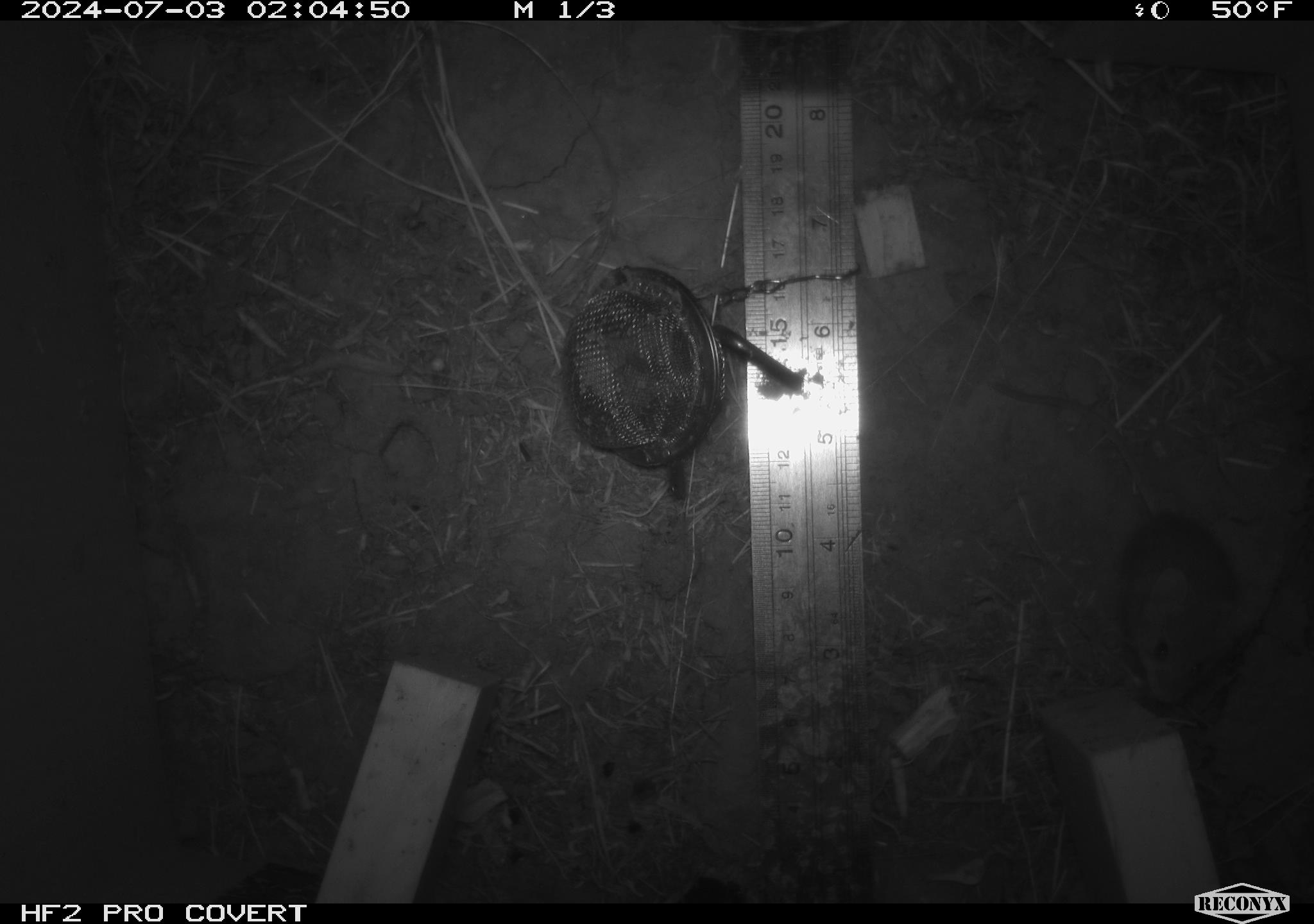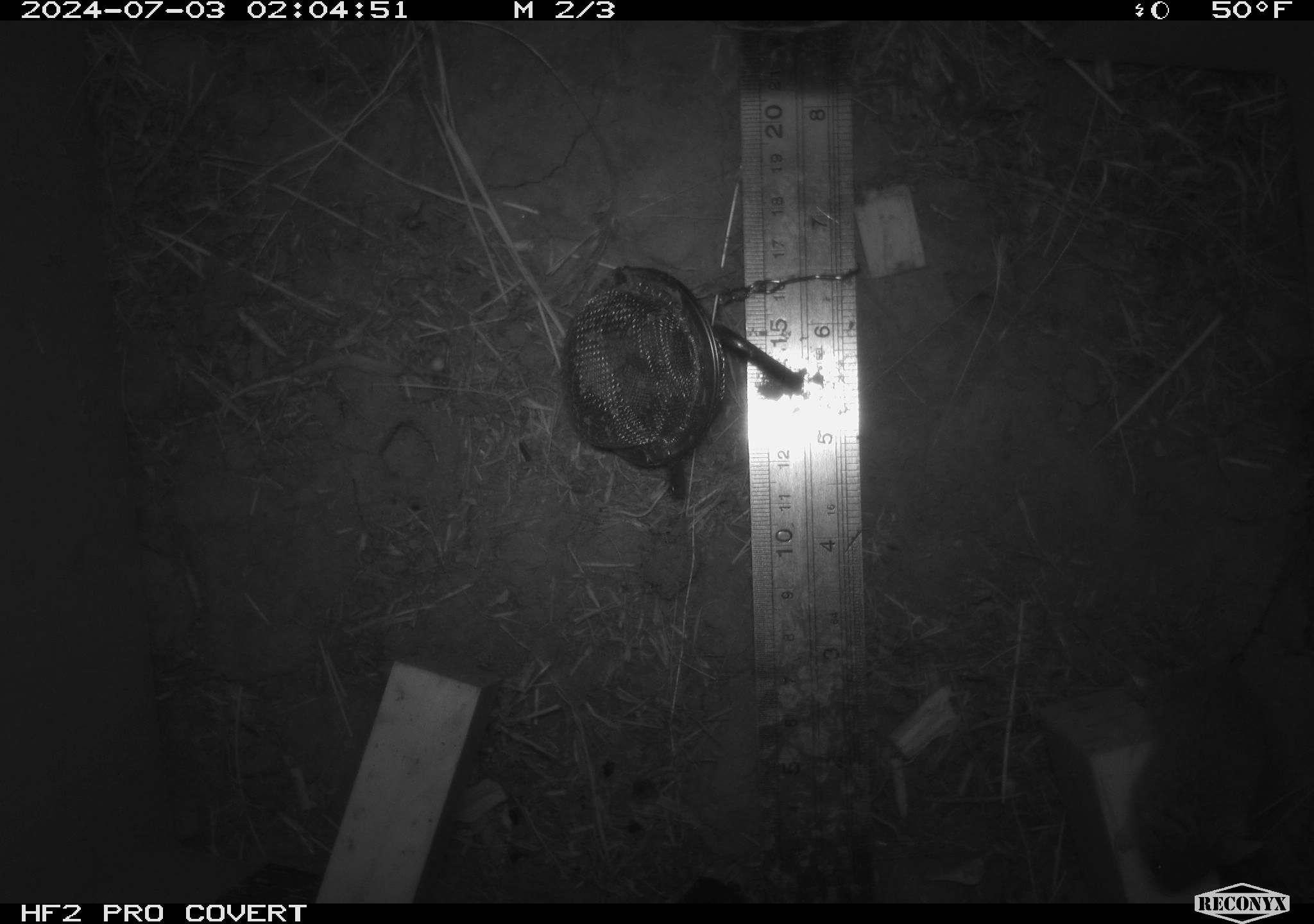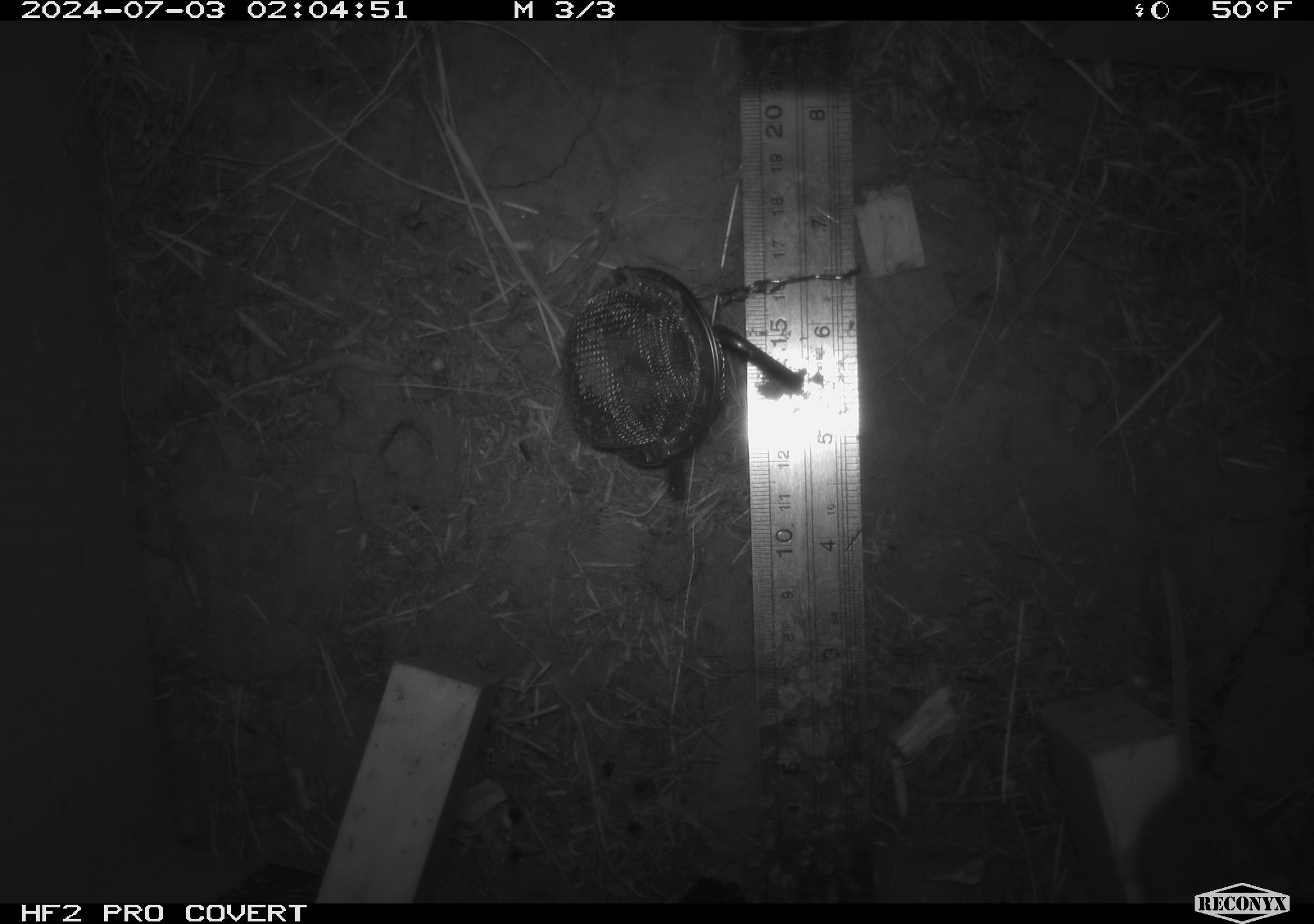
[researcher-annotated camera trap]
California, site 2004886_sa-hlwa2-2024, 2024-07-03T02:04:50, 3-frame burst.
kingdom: Animalia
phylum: Chordata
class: Mammalia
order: Rodentia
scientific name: Rodentia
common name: mouse species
Mouse species (Rodentia).